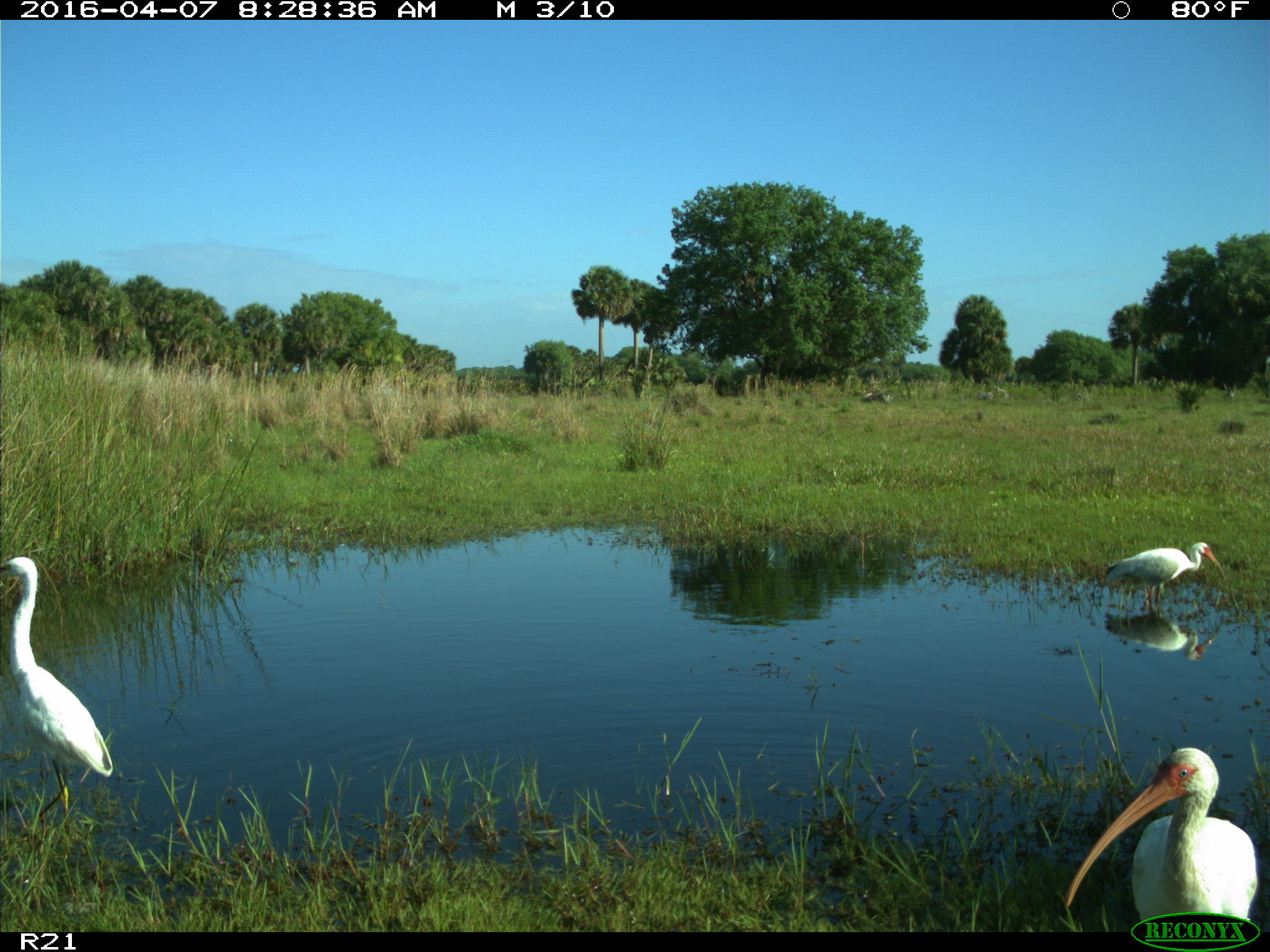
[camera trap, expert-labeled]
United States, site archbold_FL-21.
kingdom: Animalia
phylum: Chordata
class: Aves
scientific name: Aves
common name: birds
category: unidentified bird